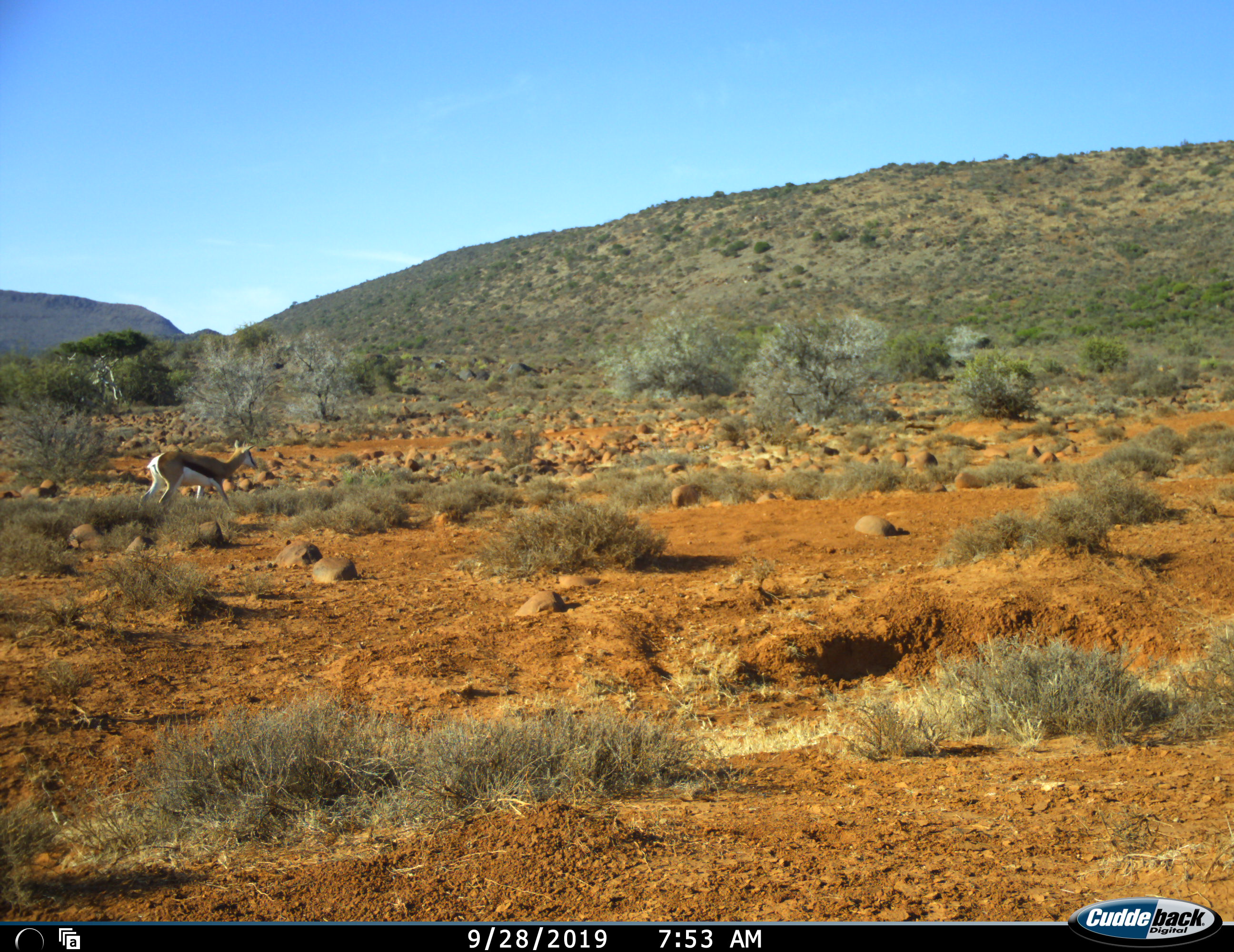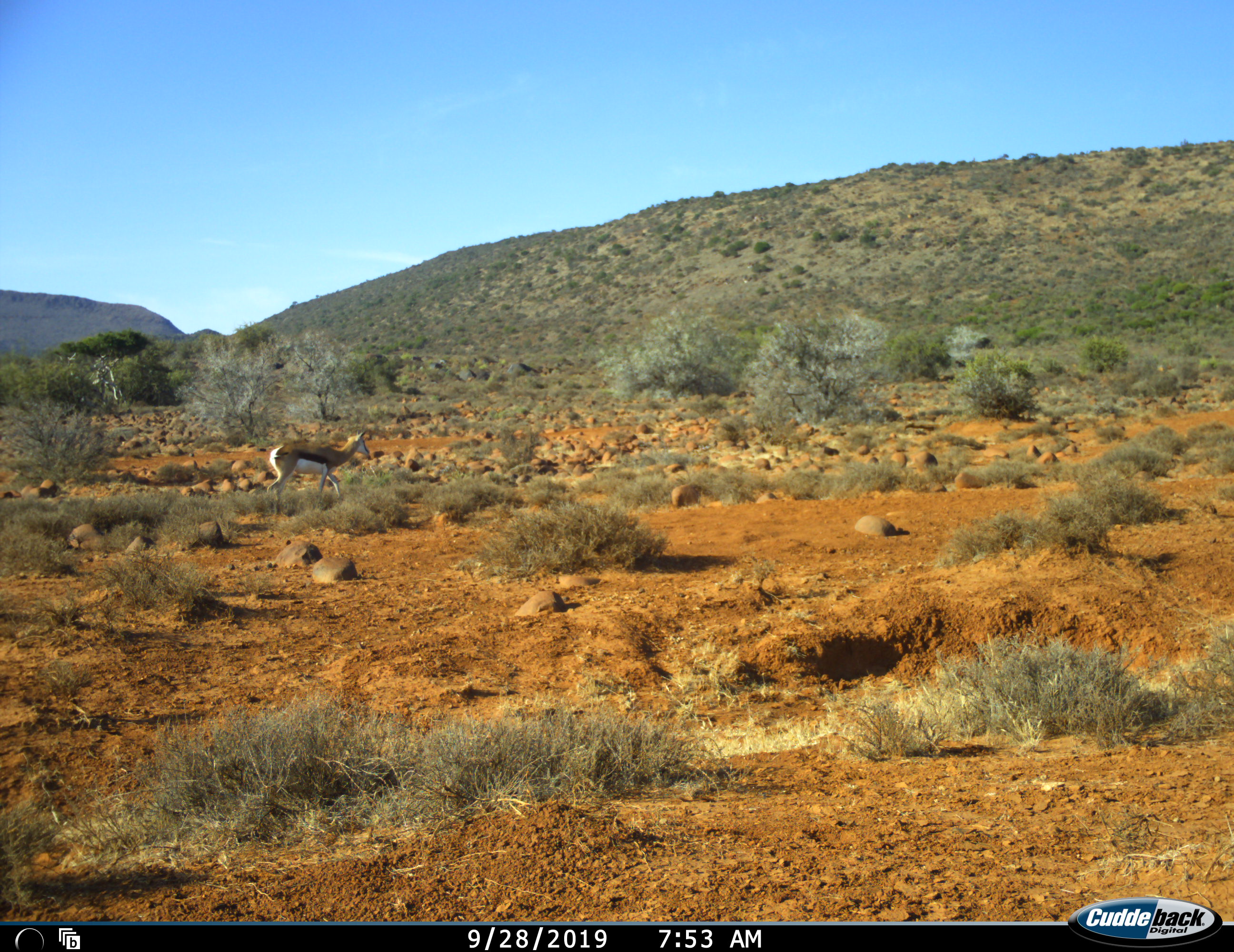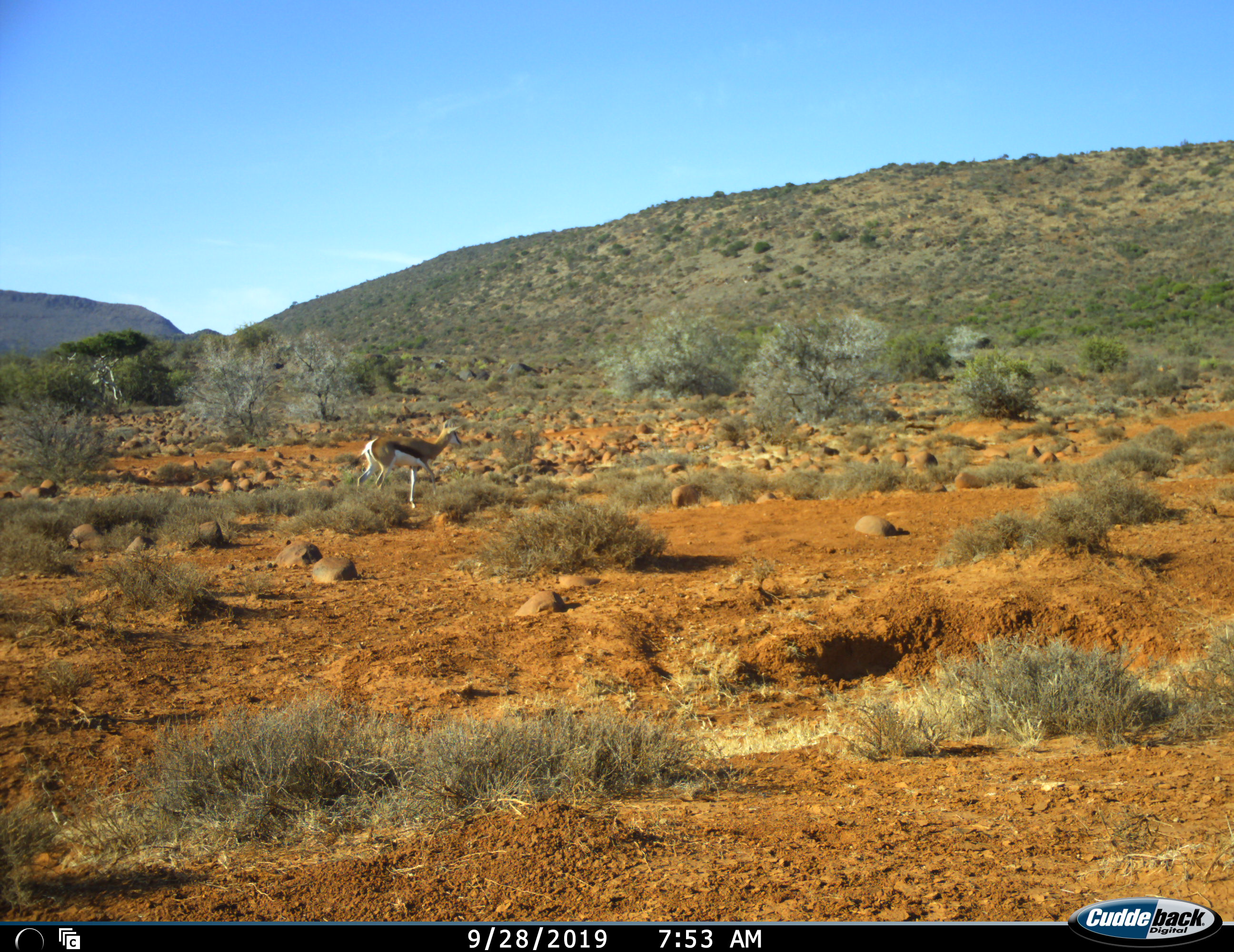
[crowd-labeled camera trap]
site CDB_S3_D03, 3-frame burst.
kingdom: Animalia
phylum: Chordata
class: Mammalia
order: Artiodactyla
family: Bovidae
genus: Antidorcas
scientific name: Antidorcas marsupialis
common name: springbok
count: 1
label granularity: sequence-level